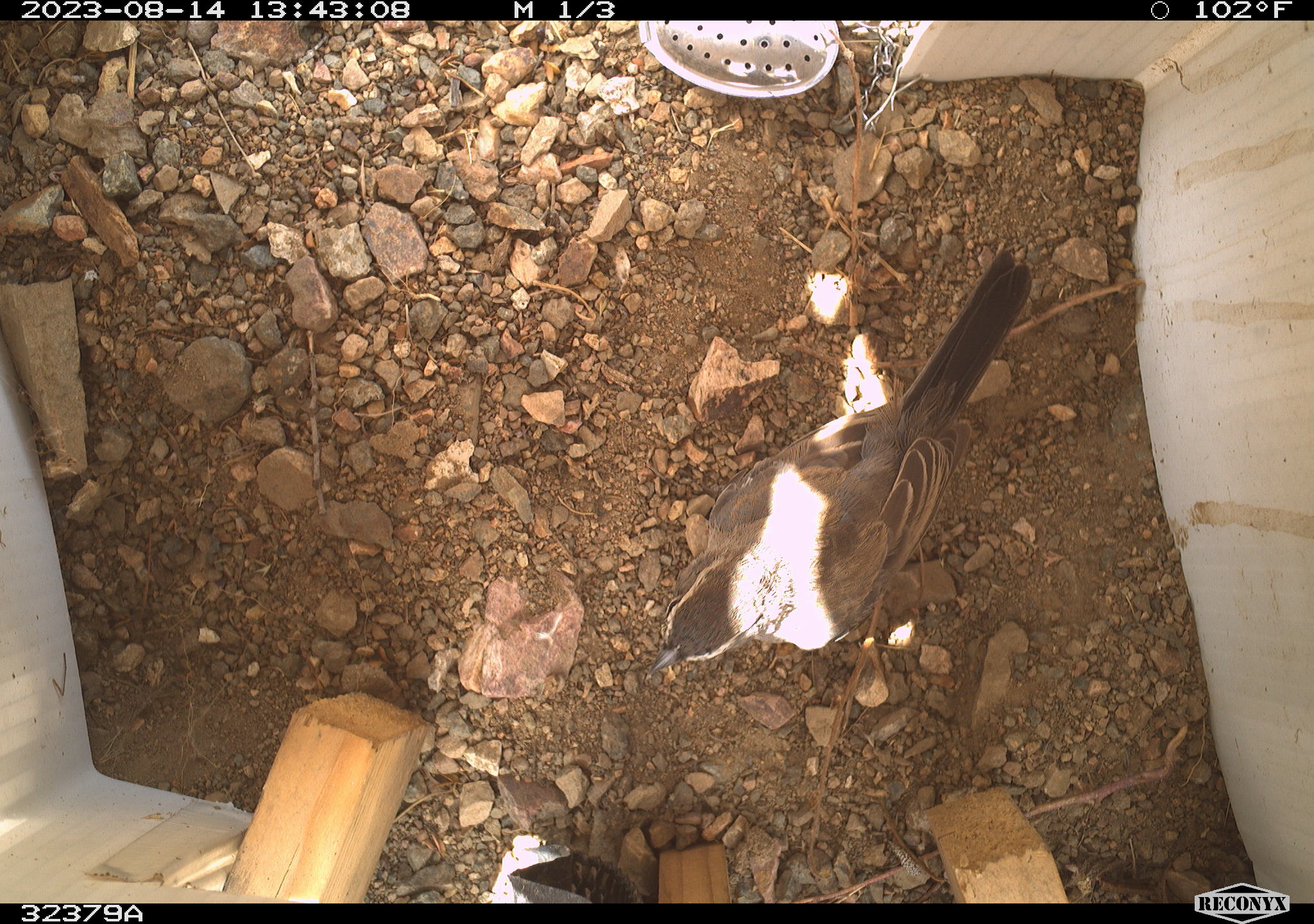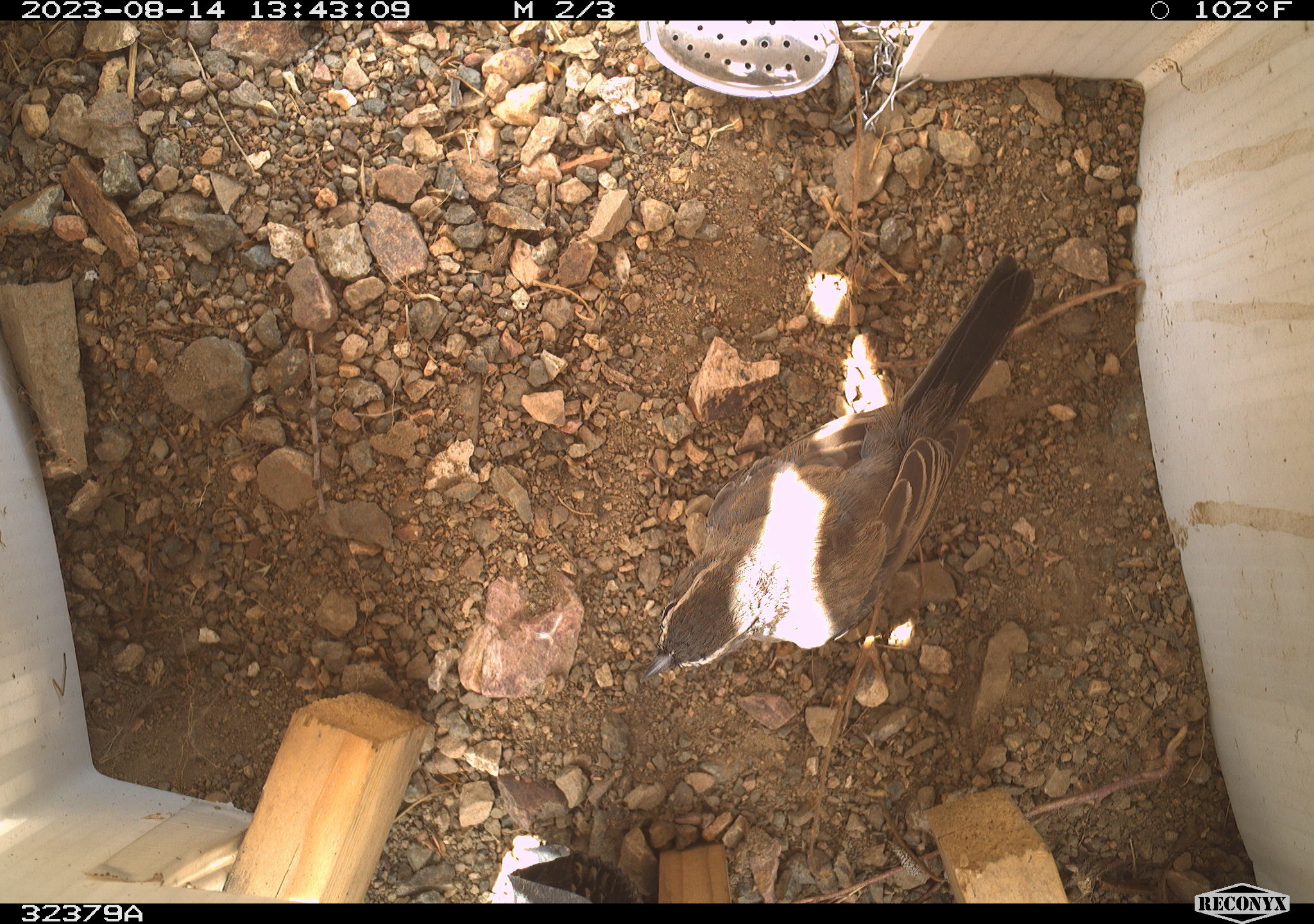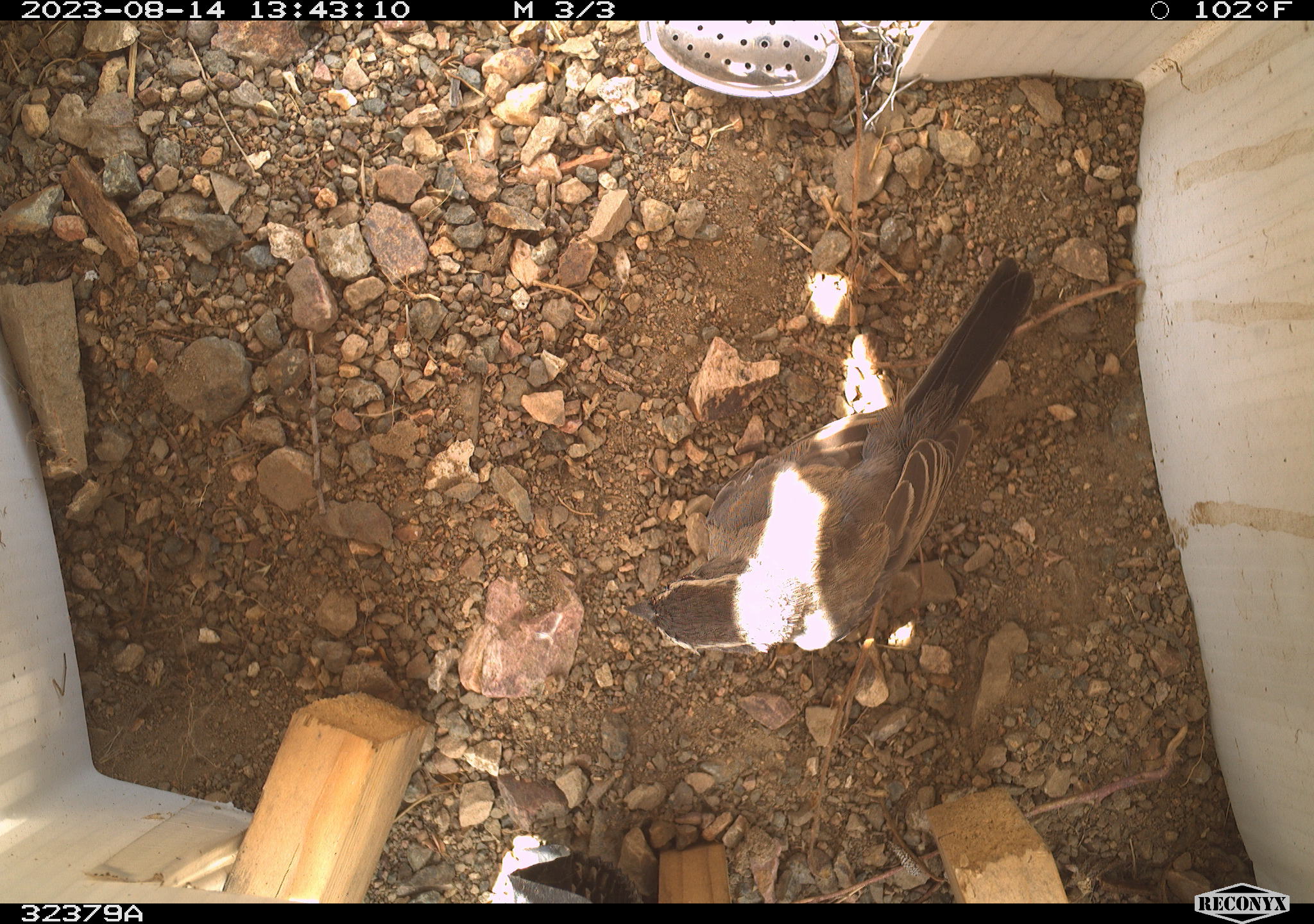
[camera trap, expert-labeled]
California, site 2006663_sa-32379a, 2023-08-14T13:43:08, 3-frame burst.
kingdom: Animalia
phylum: Chordata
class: Aves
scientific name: Aves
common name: bird